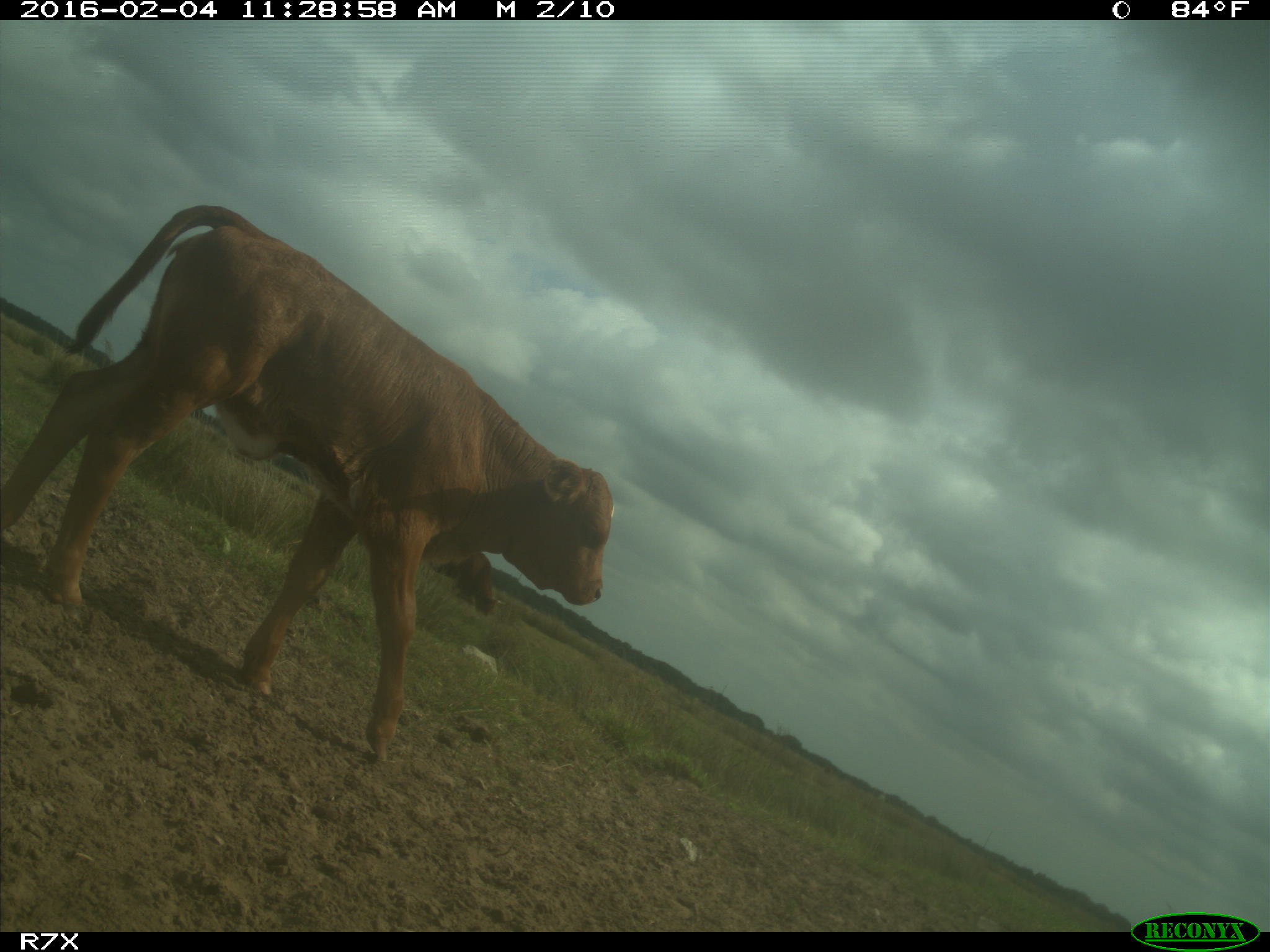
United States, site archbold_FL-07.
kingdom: Animalia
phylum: Chordata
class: Mammalia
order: Artiodactyla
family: Bovidae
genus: Bos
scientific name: Bos taurus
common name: domestic cow